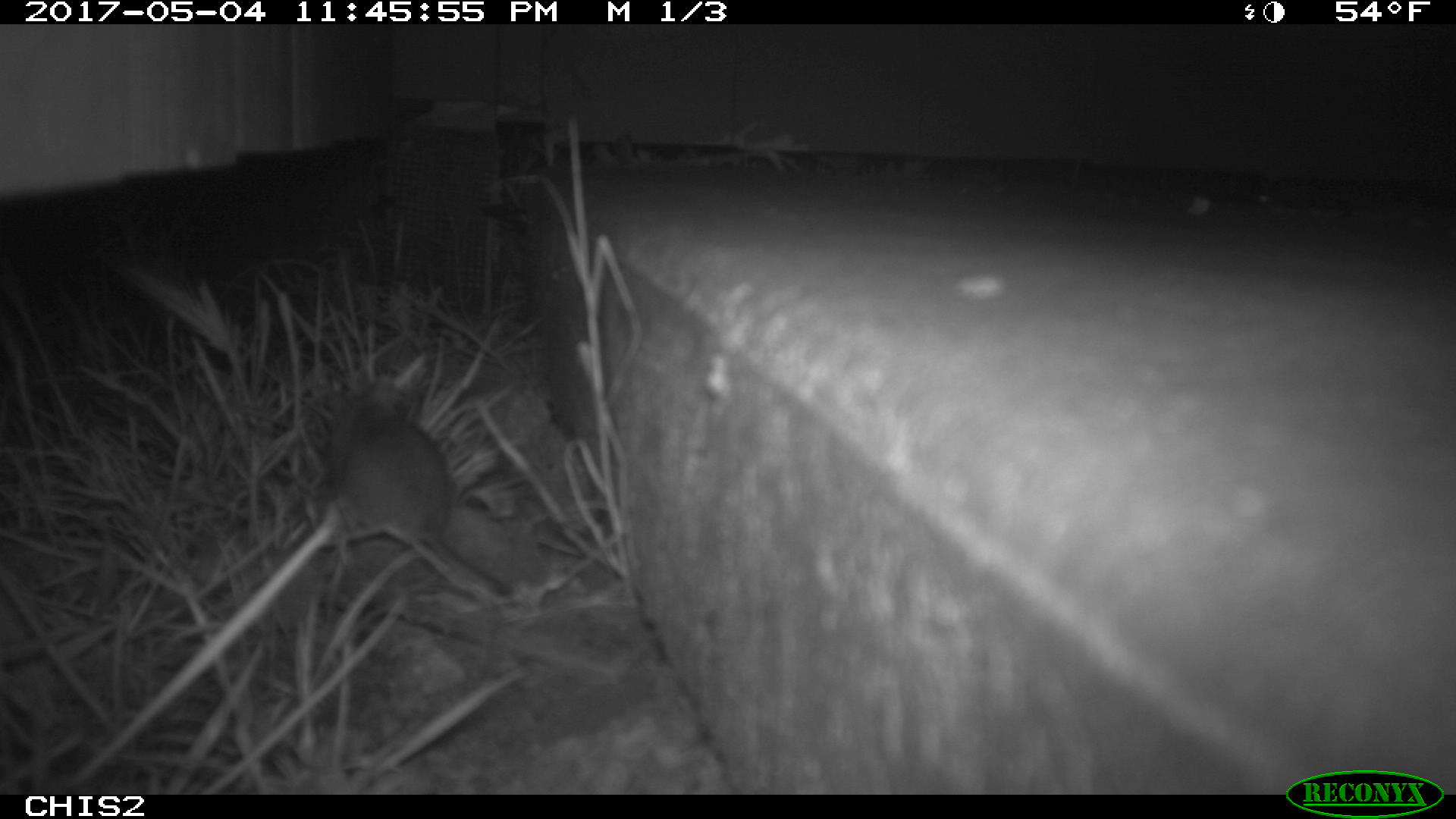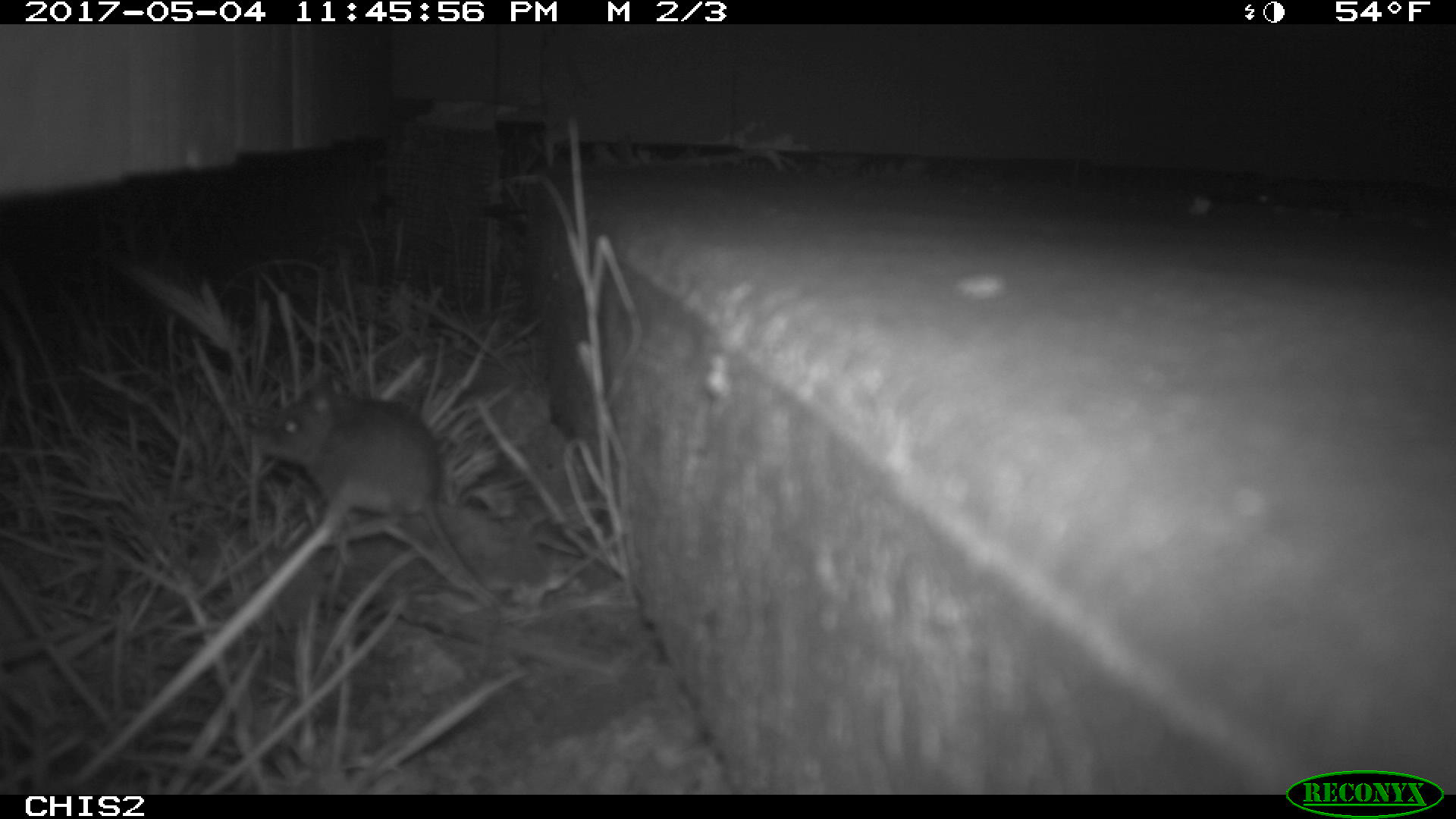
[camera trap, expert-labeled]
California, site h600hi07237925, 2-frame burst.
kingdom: Animalia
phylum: Chordata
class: Mammalia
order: Rodentia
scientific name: Rodentia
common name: rodent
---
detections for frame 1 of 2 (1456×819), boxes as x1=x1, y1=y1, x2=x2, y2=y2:
rodent: x1=317, y1=383, x2=513, y2=599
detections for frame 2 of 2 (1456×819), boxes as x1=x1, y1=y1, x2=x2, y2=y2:
rodent: x1=253, y1=378, x2=504, y2=607